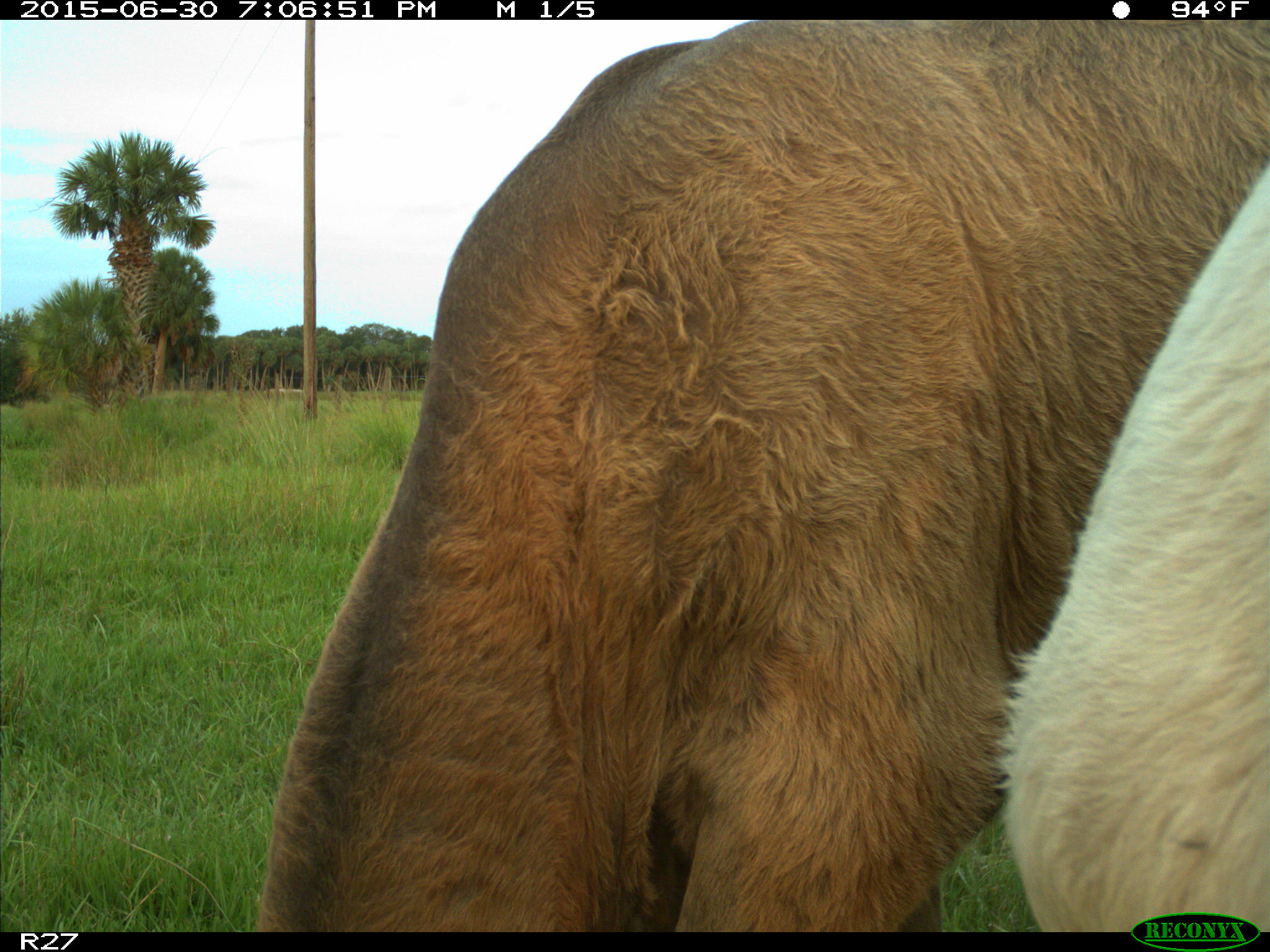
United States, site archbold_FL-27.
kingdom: Animalia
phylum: Chordata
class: Mammalia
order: Artiodactyla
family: Bovidae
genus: Bos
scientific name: Bos taurus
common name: domestic cow